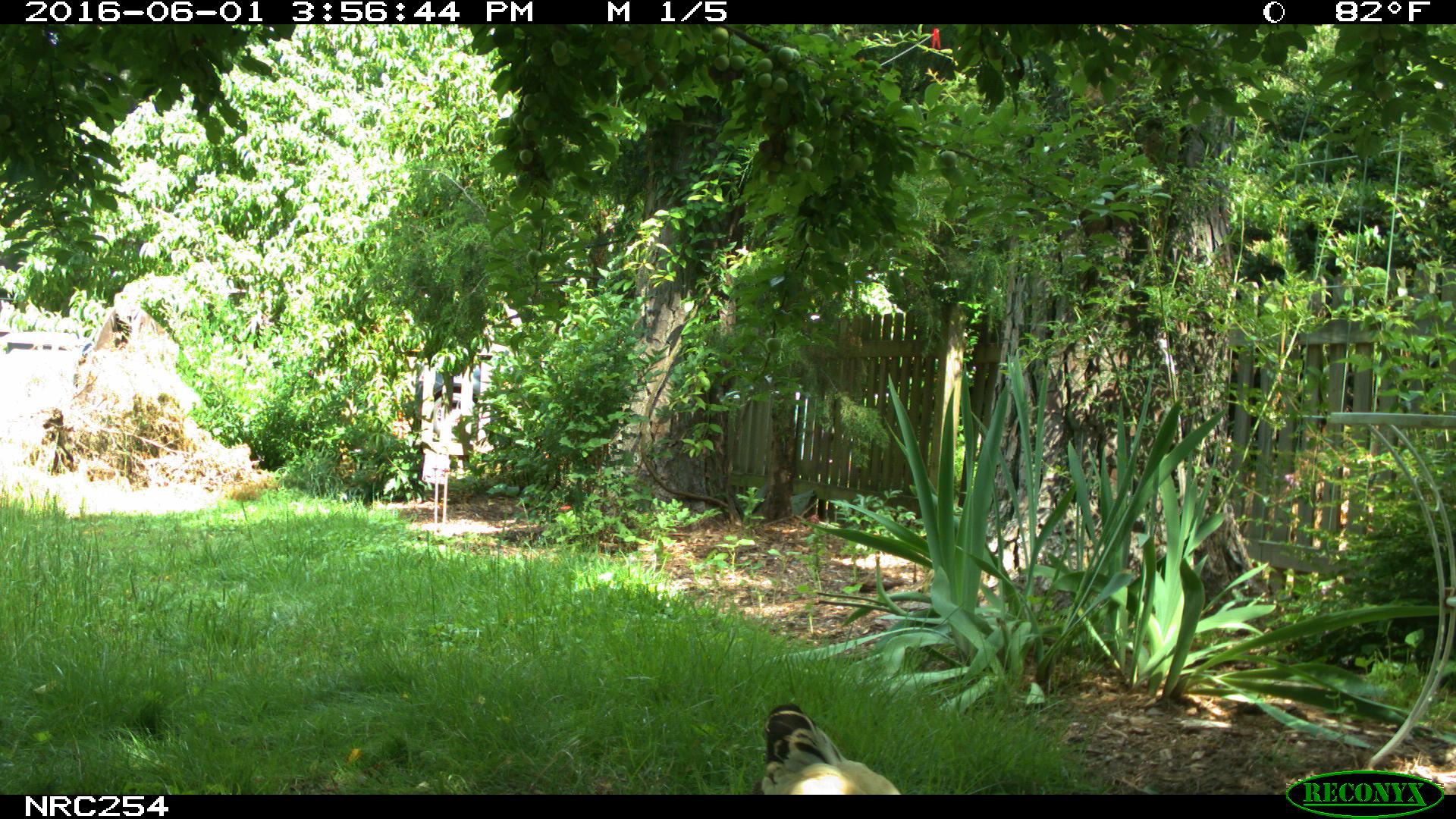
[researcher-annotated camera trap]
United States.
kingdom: Animalia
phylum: Chordata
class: Aves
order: Galliformes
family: Phasianidae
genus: Gallus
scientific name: Gallus gallus domesticus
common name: domestic chicken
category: Chicken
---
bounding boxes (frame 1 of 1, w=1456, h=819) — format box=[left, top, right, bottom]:
Chicken: box=[751, 691, 925, 800]